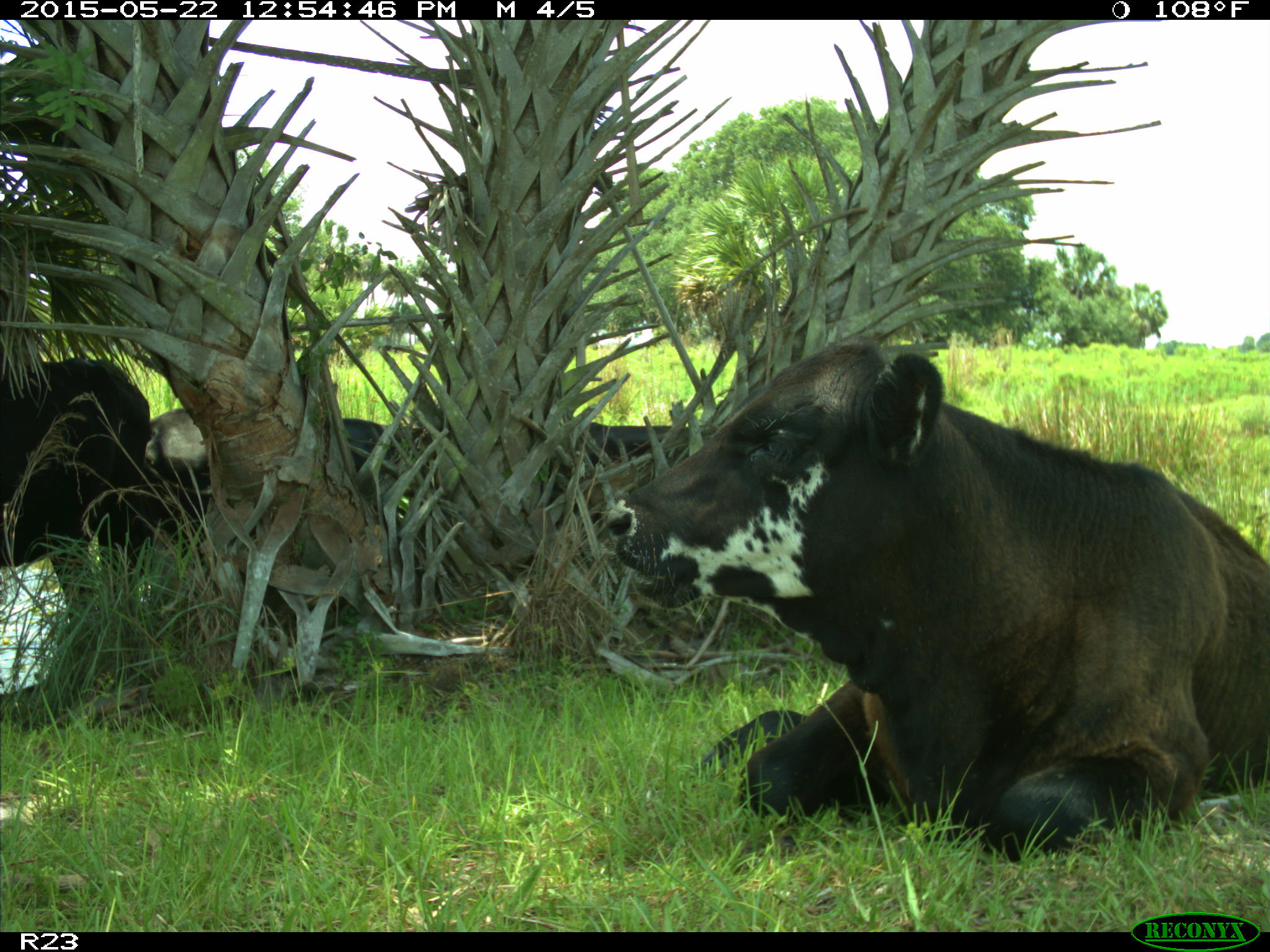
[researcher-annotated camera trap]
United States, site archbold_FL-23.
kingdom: Animalia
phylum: Chordata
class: Mammalia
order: Artiodactyla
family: Bovidae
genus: Bos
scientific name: Bos taurus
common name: domestic cow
Bos taurus (domestic cow).